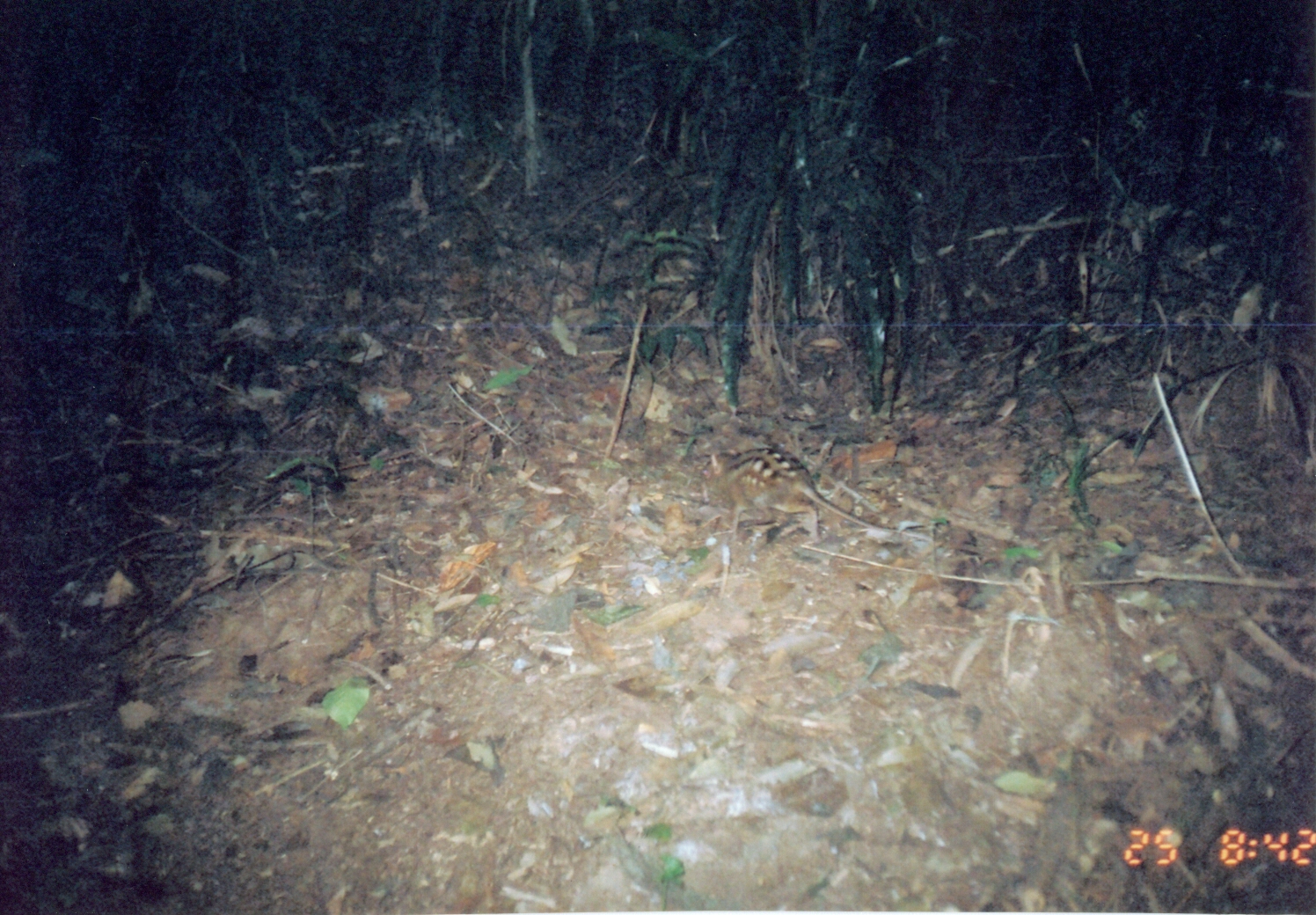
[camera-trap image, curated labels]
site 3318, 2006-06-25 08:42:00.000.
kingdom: Animalia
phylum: Chordata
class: Mammalia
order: Macroscelidea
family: Macroscelididae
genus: Rhynchocyon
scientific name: Rhynchocyon cirnei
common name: checkered sengi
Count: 1.